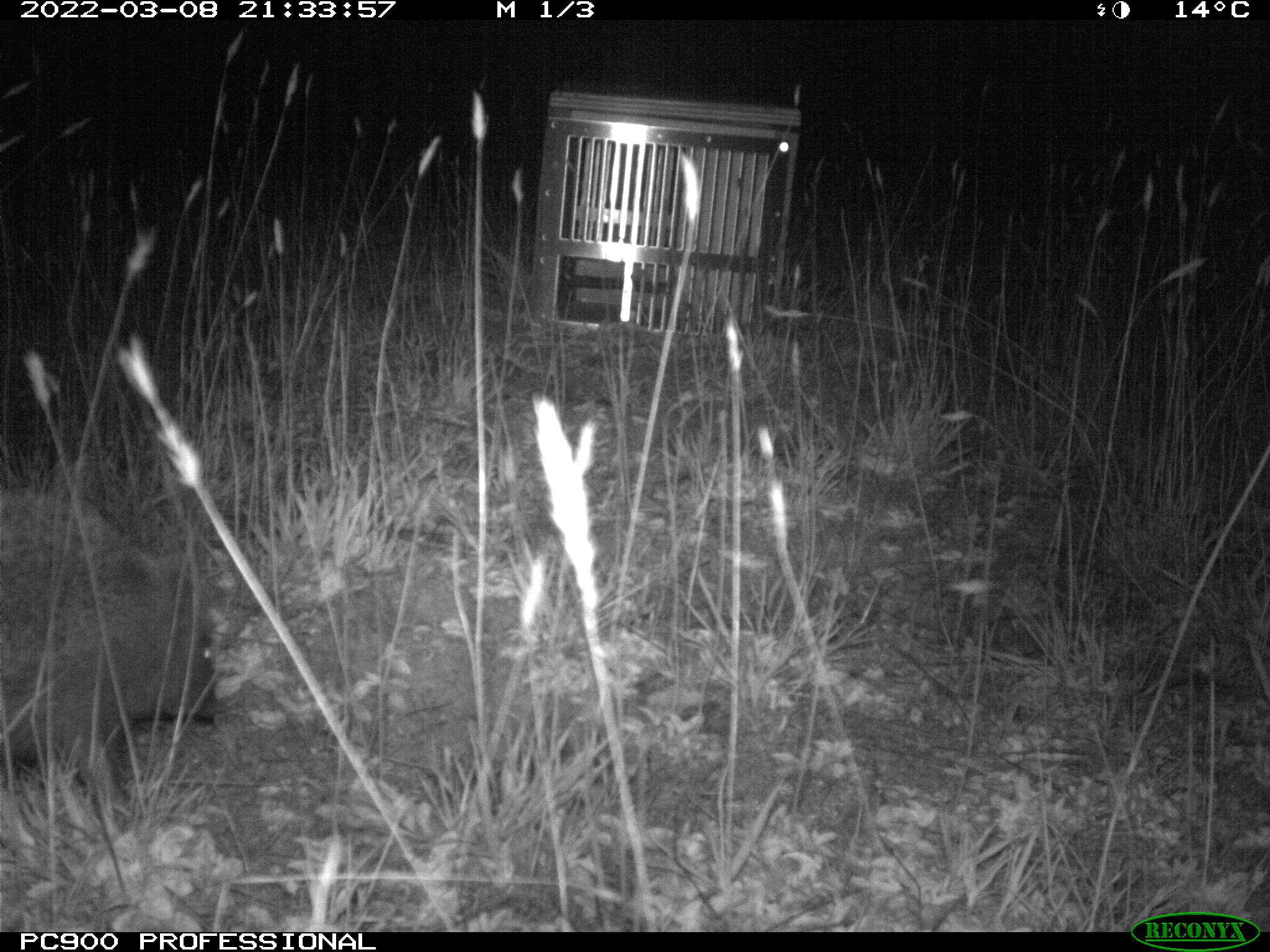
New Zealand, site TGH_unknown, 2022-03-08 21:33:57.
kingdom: Animalia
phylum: Chordata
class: Mammalia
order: Eulipotyphla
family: Erinaceidae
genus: Erinaceus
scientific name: Erinaceus europaeus europaeus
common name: european hedgehog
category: hedgehog